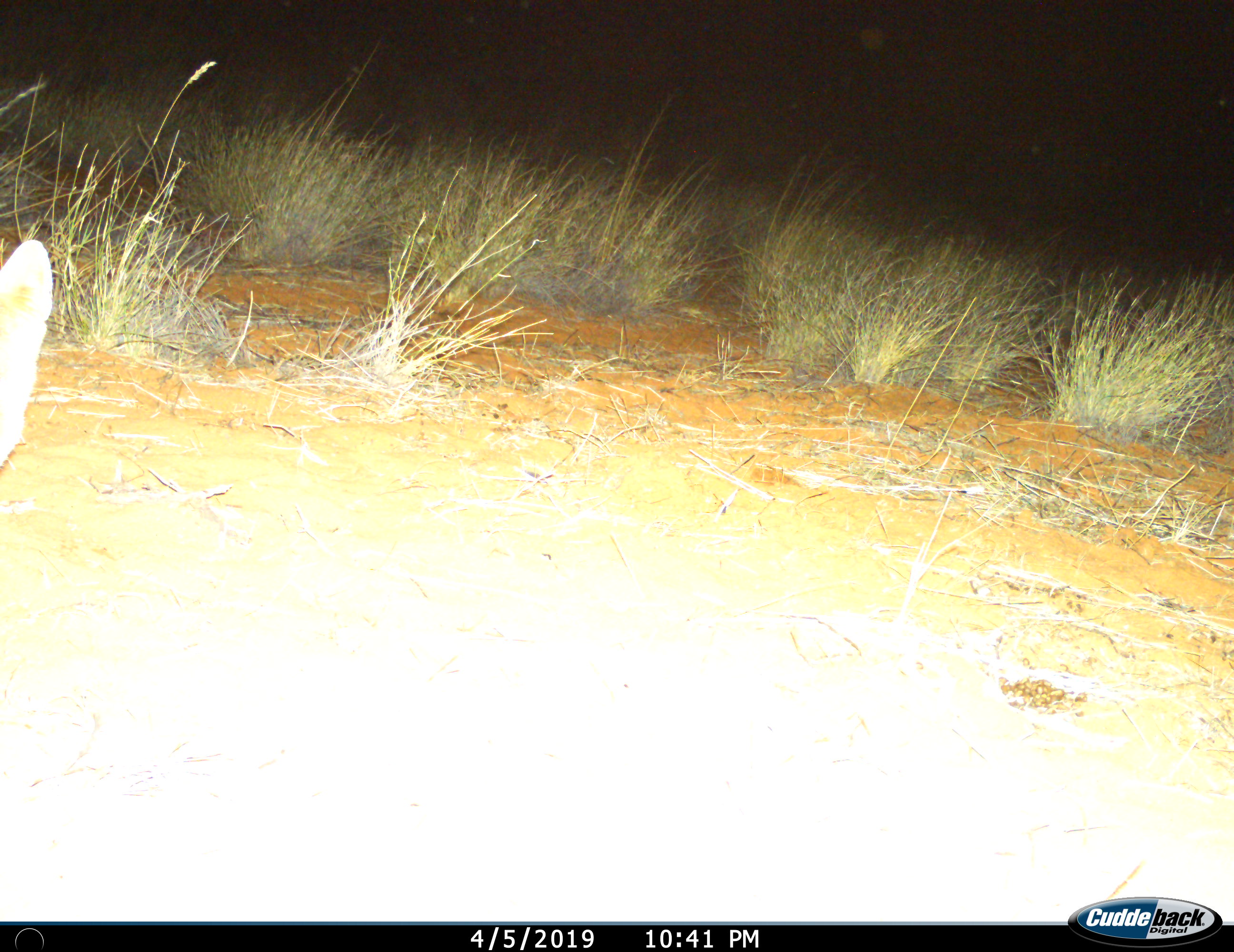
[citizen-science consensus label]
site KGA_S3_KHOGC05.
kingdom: Animalia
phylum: Chordata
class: Mammalia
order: Carnivora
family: Canidae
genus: Vulpes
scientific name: Vulpes chama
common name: cape fox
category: foxcape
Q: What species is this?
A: Foxcape (cape fox) (Vulpes chama).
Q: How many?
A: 1.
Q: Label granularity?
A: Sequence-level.